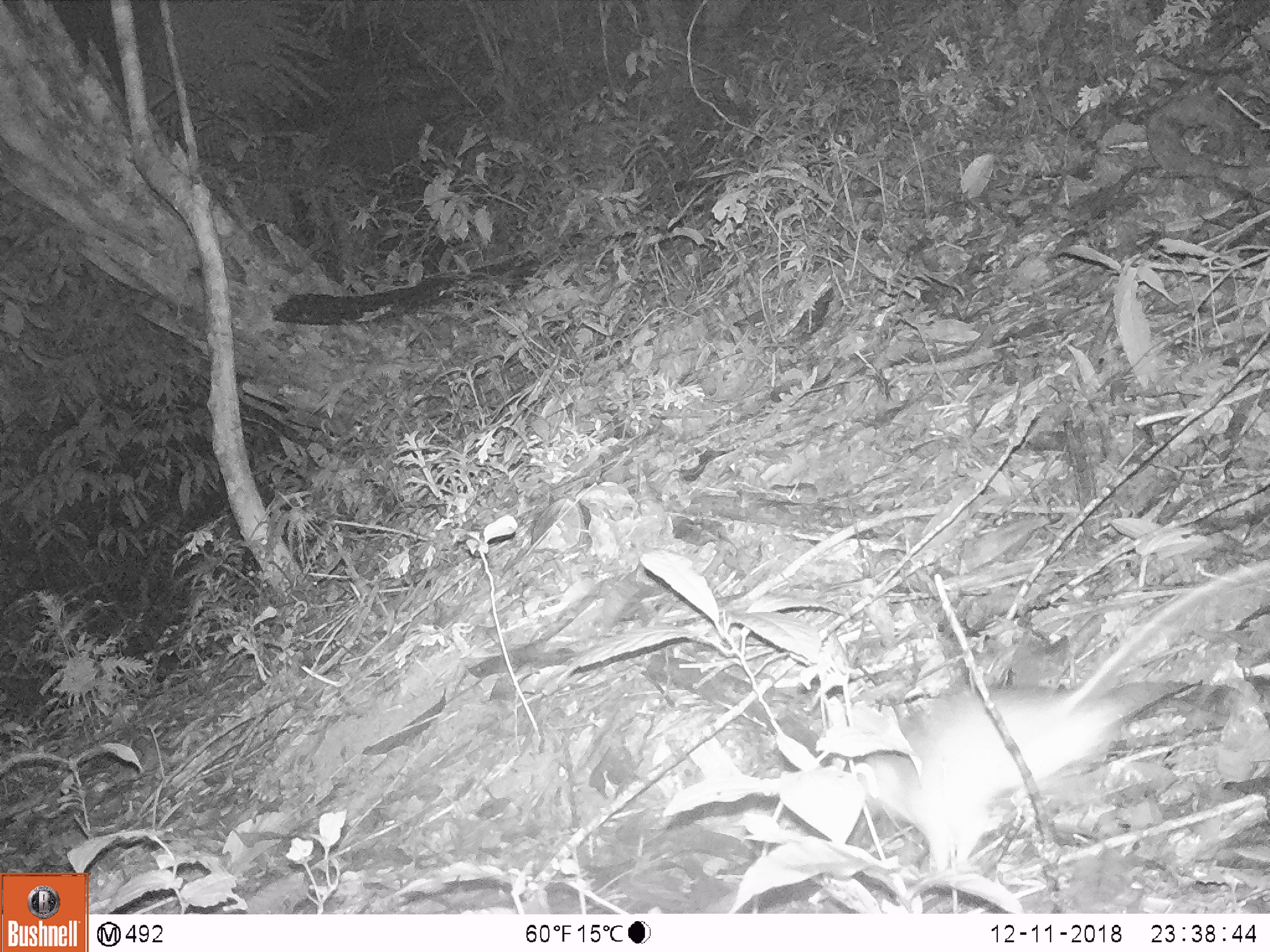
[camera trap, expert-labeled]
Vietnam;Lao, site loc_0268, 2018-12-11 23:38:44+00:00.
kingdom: Animalia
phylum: Chordata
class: Mammalia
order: Rodentia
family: Muridae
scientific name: Muridae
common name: old-world mice and rats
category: unidentified murid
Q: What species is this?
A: Unidentified murid (old-world mice and rats) (Muridae).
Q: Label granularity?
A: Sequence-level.